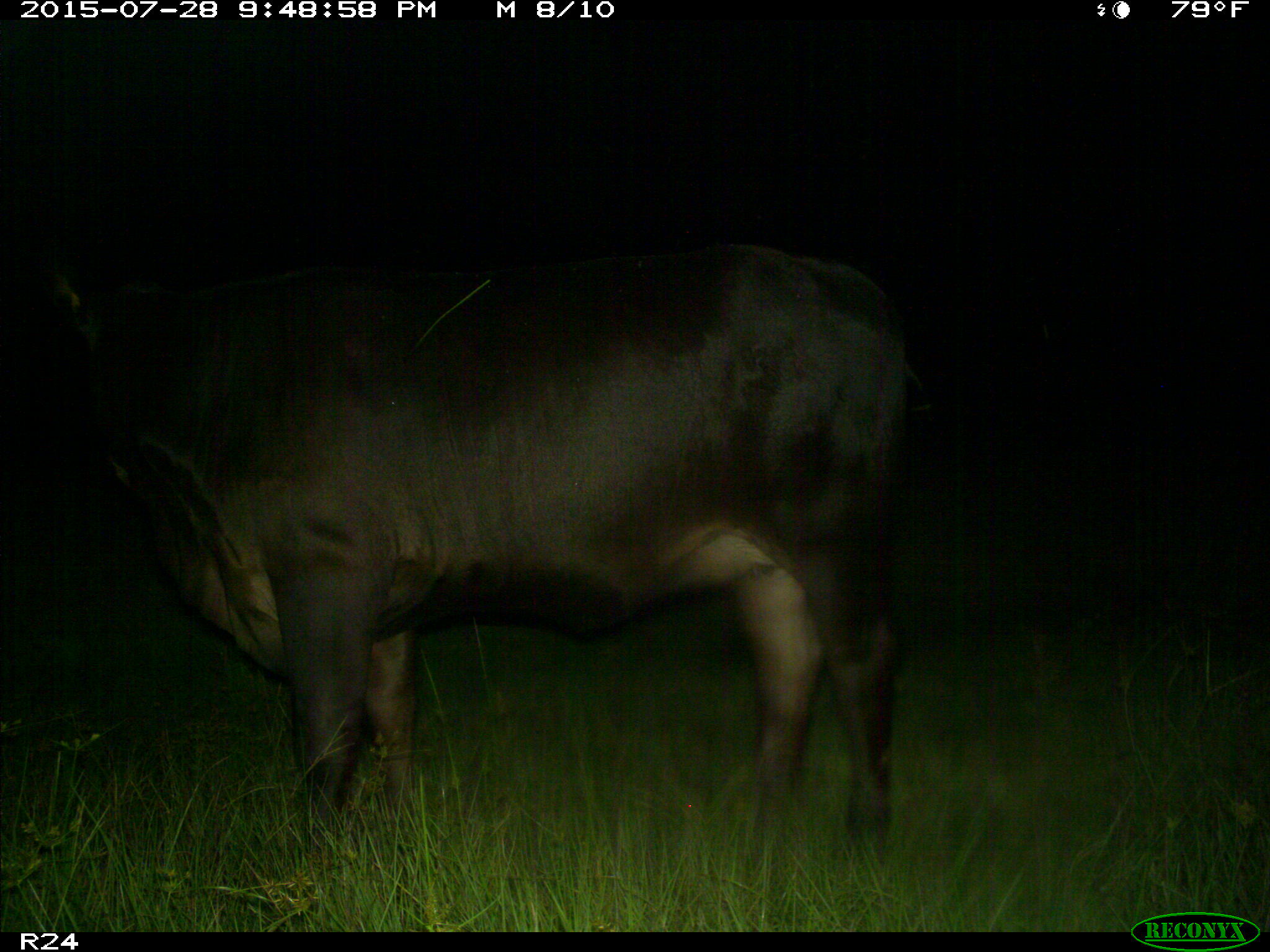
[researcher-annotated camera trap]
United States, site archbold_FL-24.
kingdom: Animalia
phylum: Chordata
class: Mammalia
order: Artiodactyla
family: Bovidae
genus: Bos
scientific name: Bos taurus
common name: domestic cow